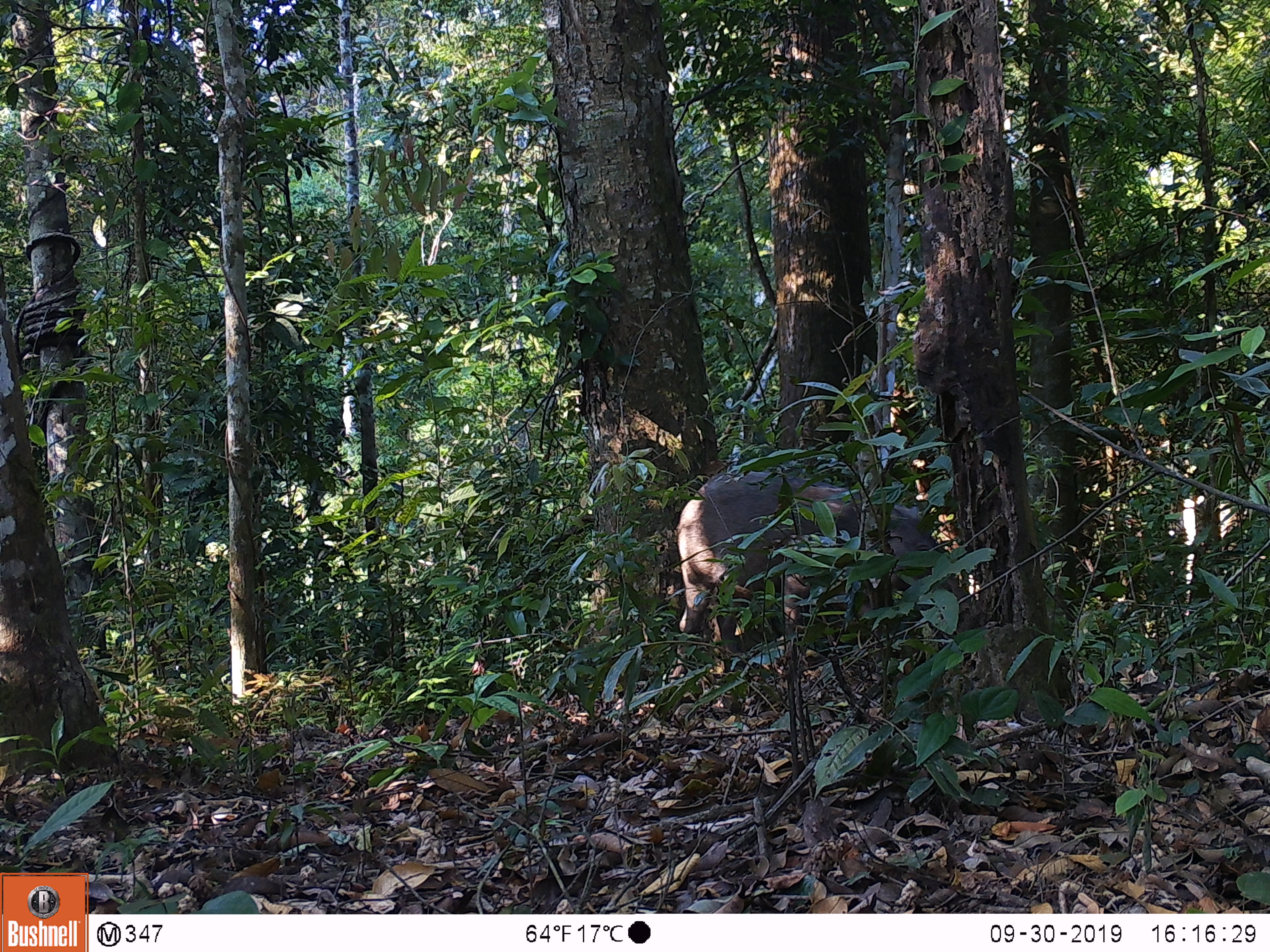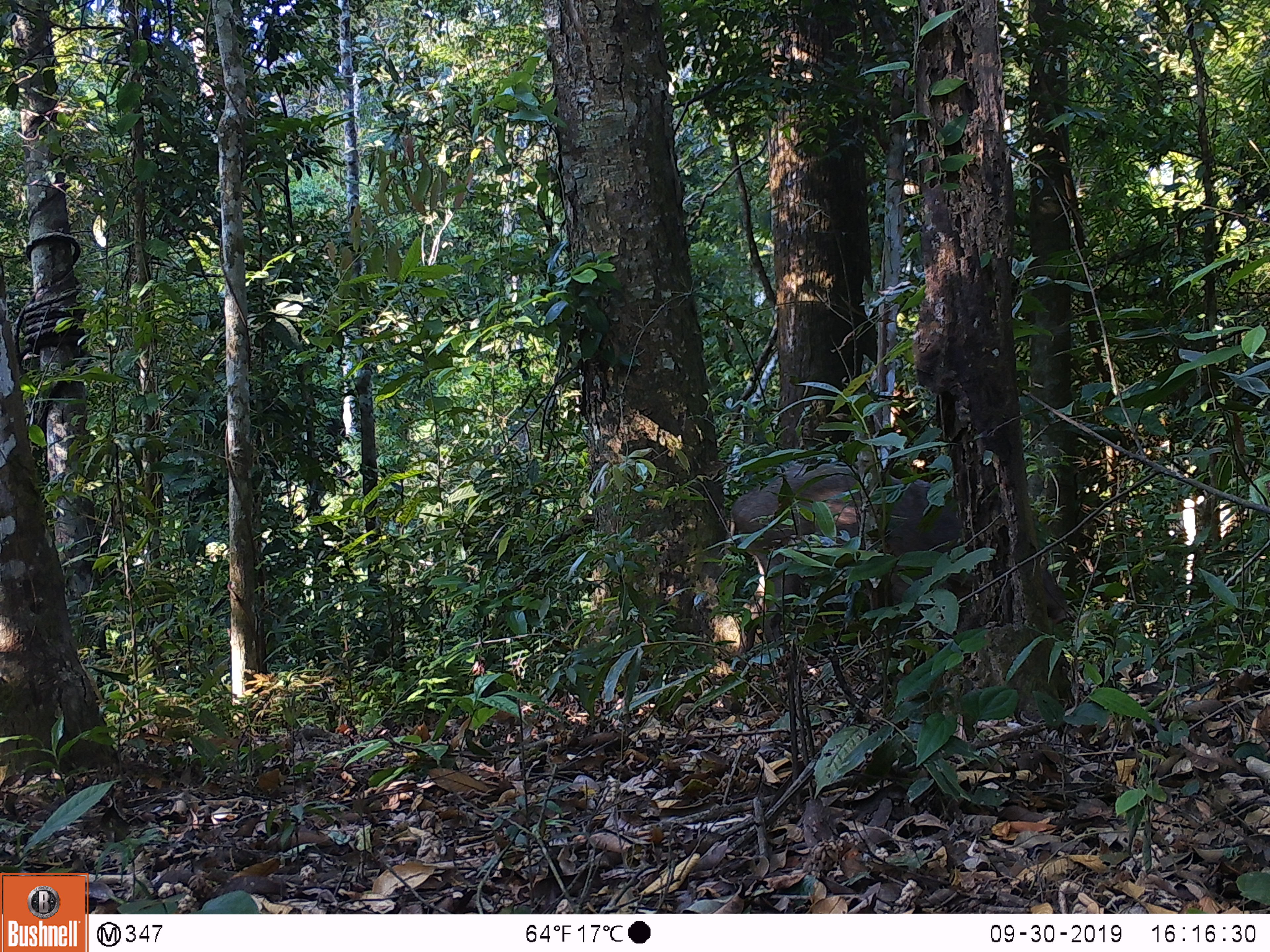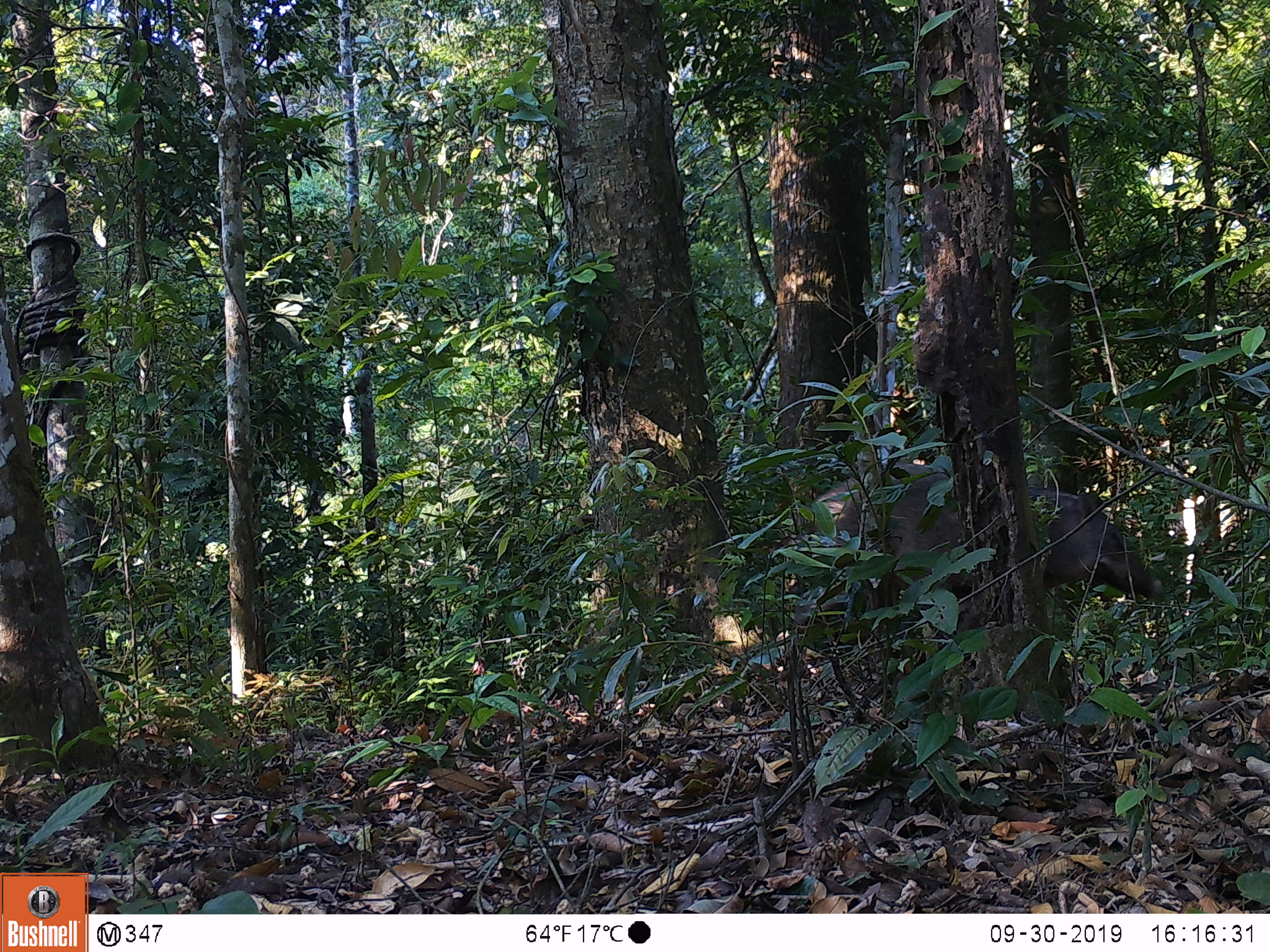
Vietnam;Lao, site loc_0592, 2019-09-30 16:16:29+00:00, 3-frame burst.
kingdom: Animalia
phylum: Chordata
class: Mammalia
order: Artiodactyla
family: Suidae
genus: Sus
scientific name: Sus scrofa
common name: eurasian wild pig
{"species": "eurasian wild pig (Sus scrofa)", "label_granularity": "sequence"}